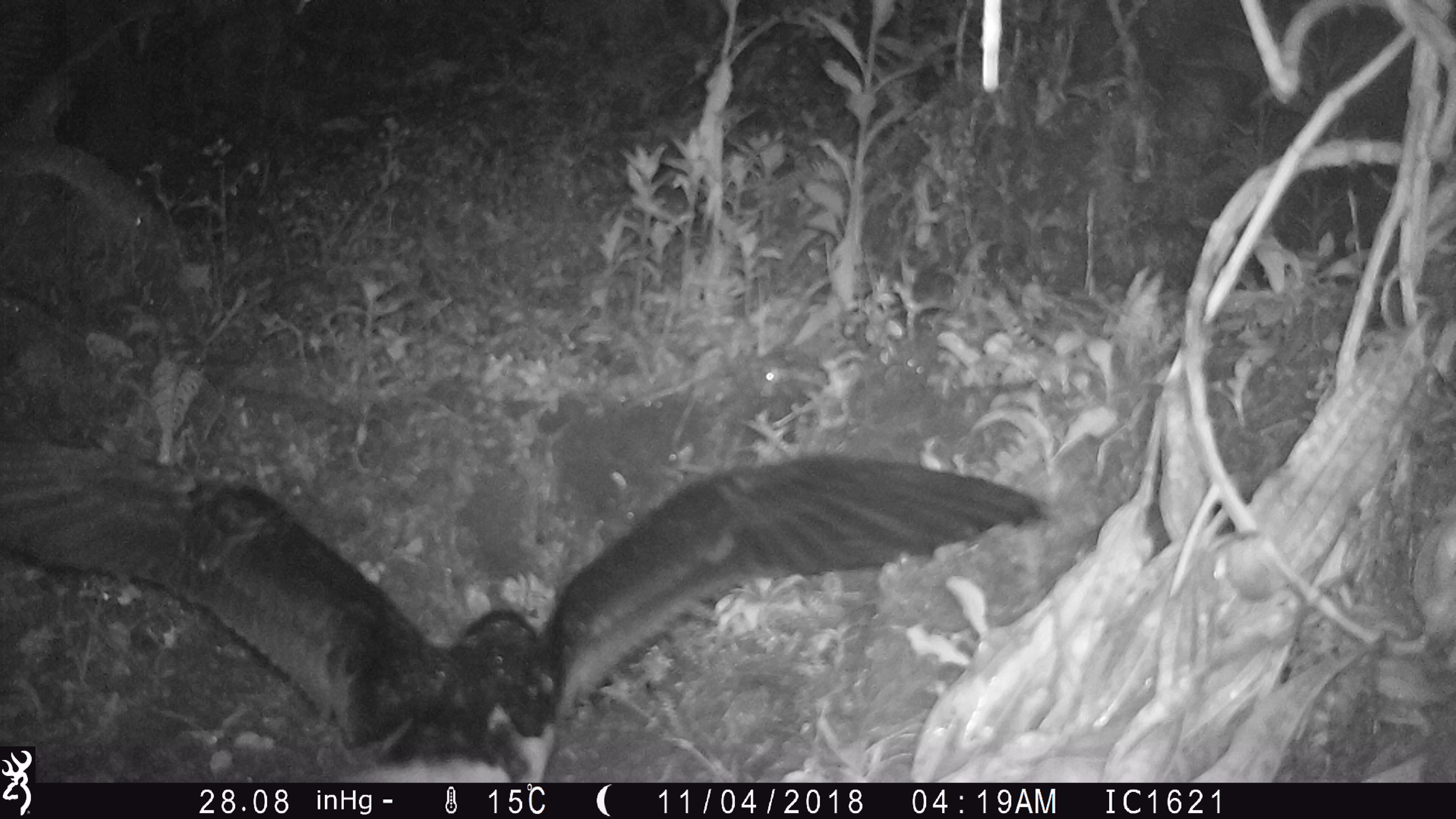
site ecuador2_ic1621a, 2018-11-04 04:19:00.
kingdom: Animalia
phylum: Chordata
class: Aves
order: Procellariiformes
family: Procellariidae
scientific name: Procellariidae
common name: petrel chick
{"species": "petrel chick (Procellariidae)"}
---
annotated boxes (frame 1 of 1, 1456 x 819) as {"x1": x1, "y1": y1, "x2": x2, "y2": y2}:
petrel chick: {"x1": 38, "y1": 455, "x2": 1045, "y2": 790}